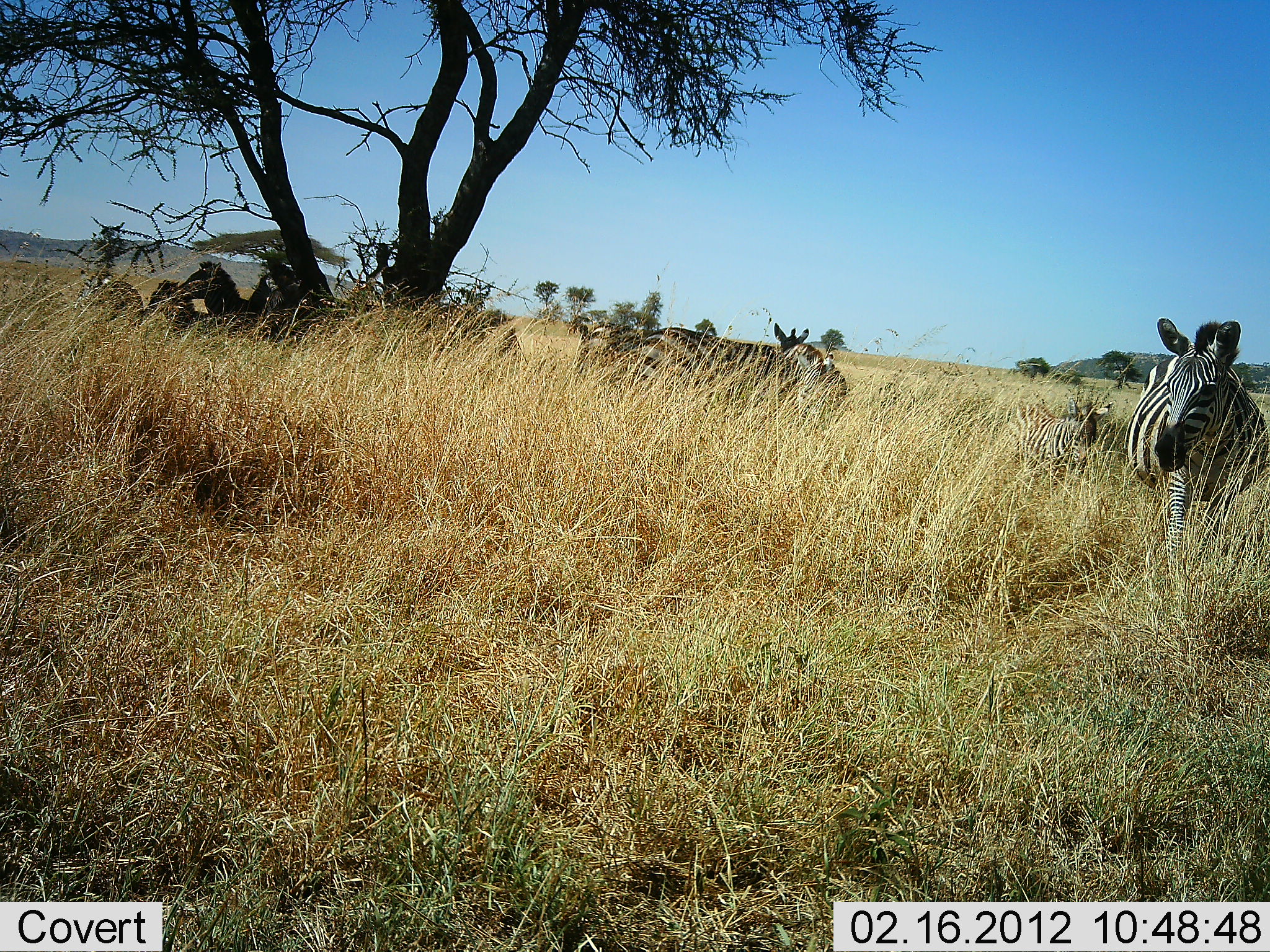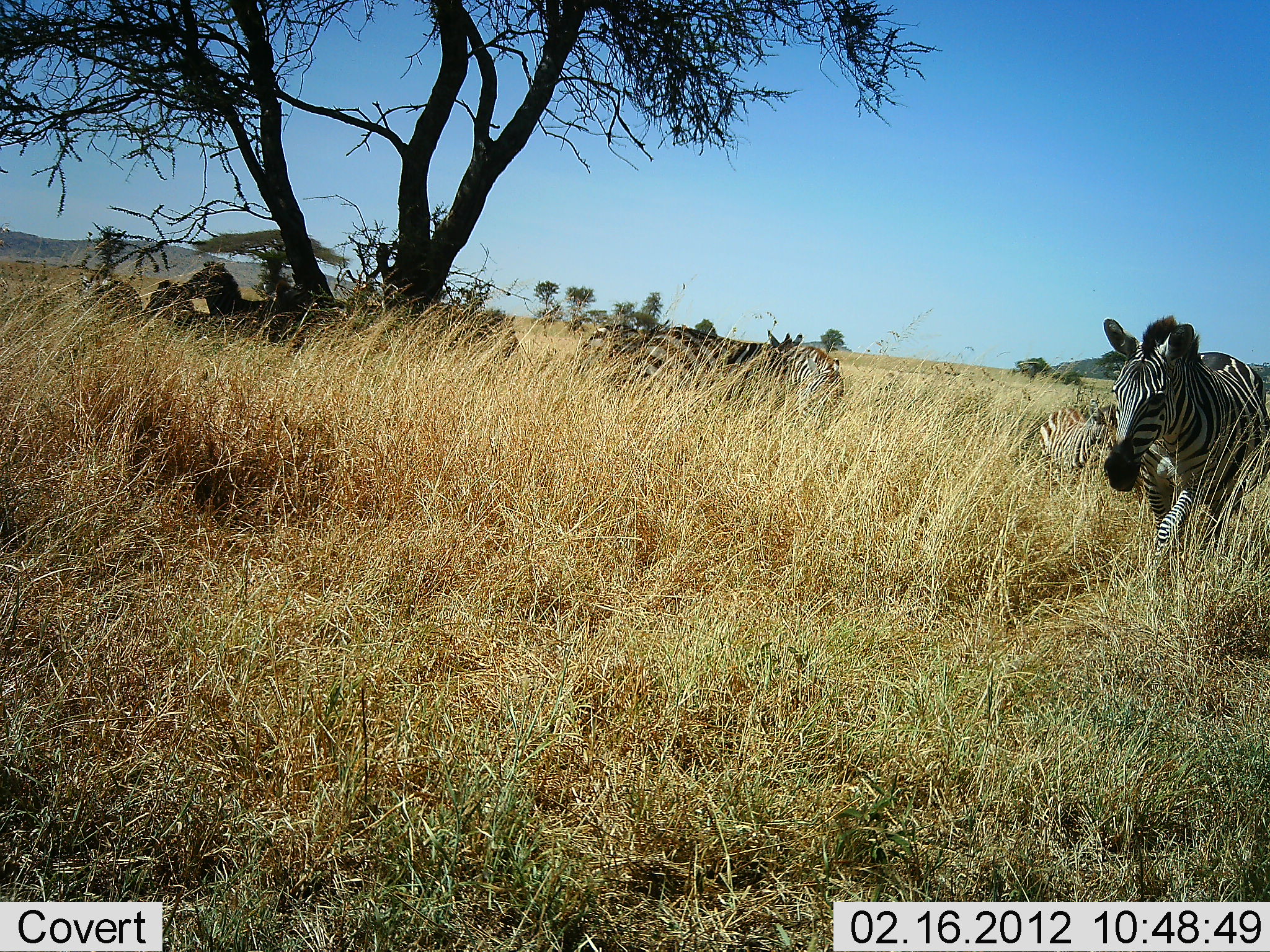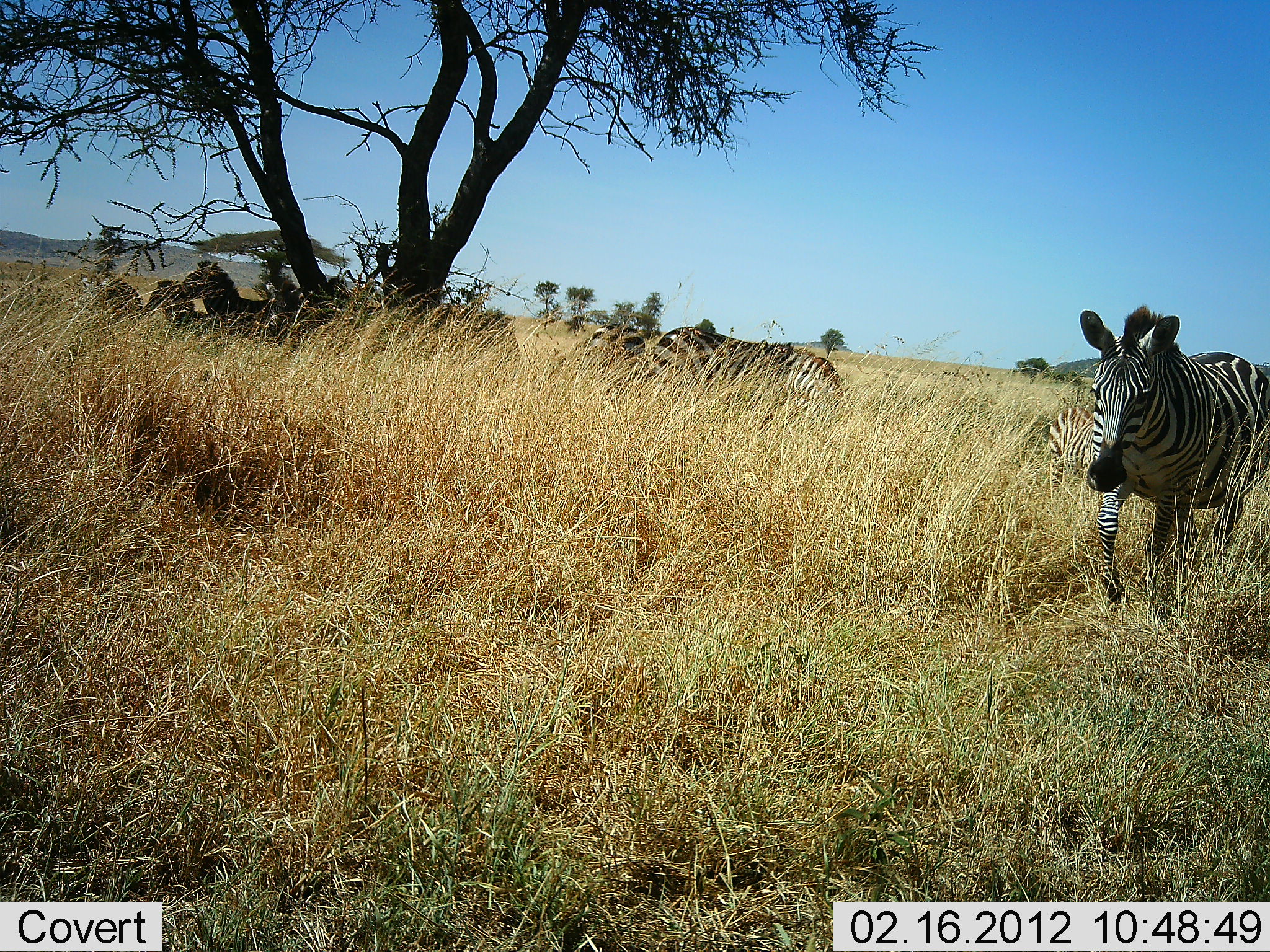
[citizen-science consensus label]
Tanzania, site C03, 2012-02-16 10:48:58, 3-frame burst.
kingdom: Animalia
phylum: Chordata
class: Mammalia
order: Perissodactyla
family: Equidae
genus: Equus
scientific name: Equus quagga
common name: plains zebra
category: zebra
Zebra (plains zebra) (Equus quagga), count 8. Behavior (volunteer vote fractions): standing 61%, resting 30%, moving 70%, interacting 13%. Young present (vote fraction): 30%. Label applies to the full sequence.